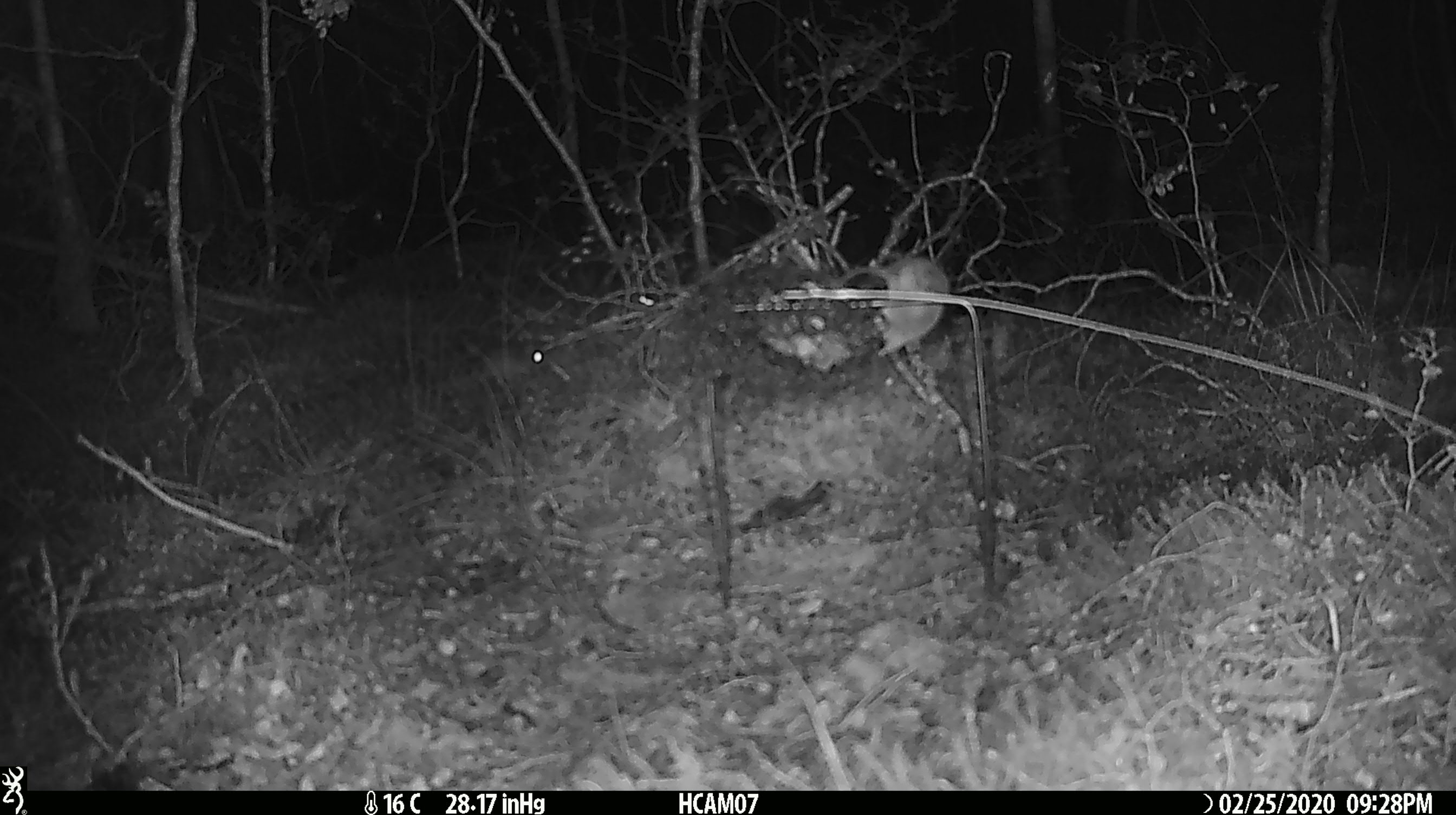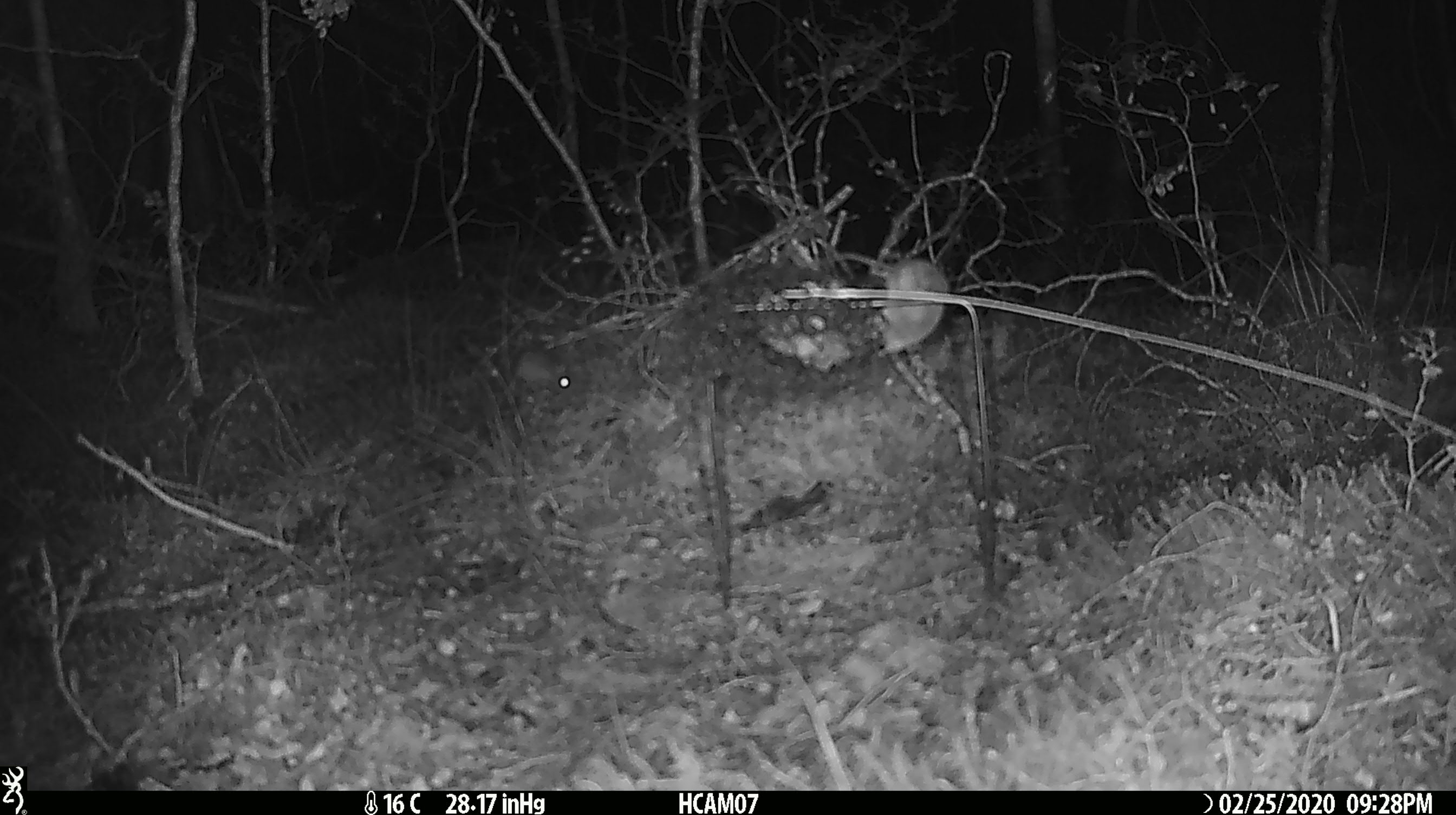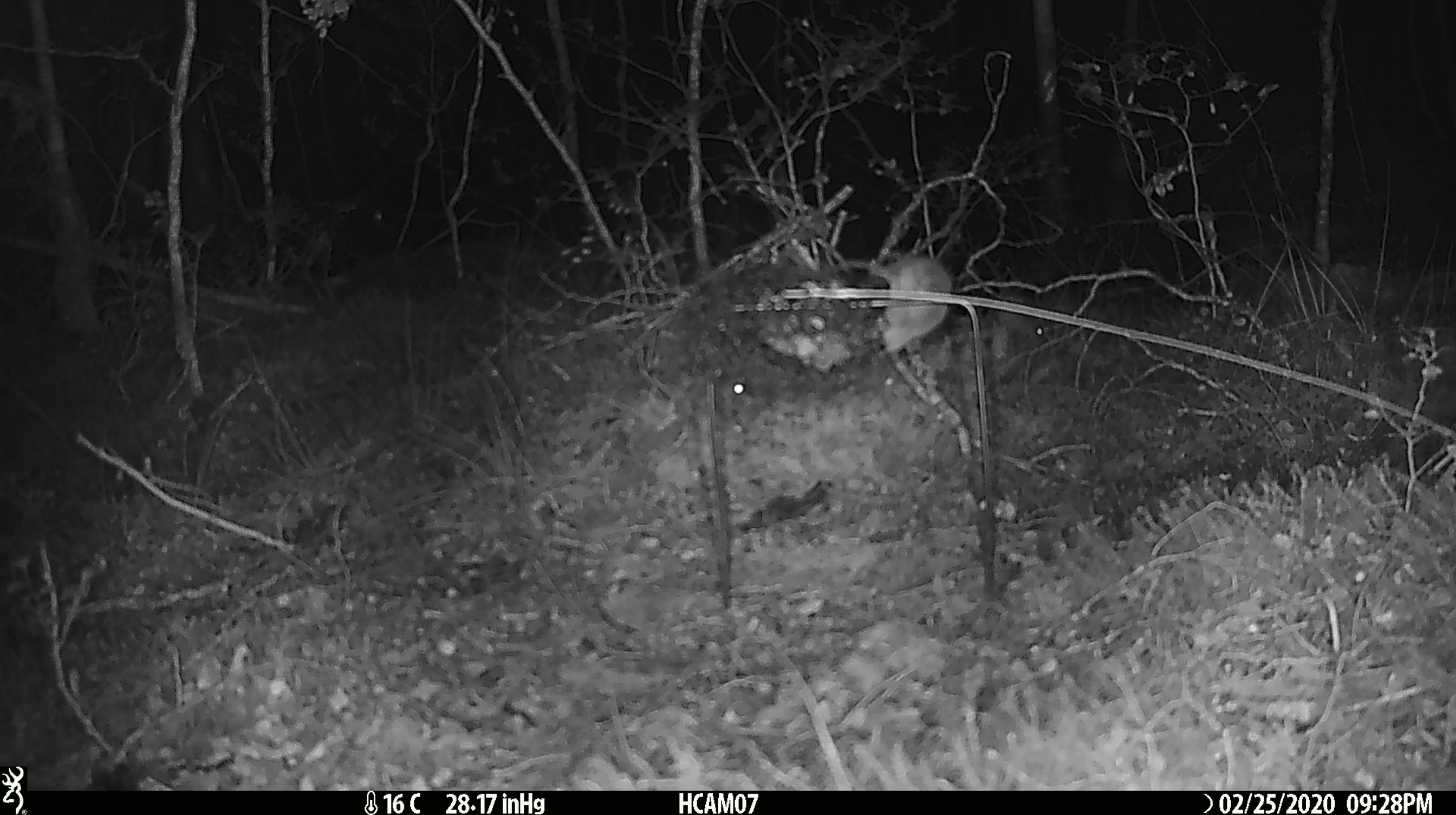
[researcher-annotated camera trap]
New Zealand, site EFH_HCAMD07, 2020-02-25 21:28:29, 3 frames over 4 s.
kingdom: Animalia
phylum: Chordata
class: Mammalia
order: Rodentia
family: Muridae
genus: Mus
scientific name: Mus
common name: mouse